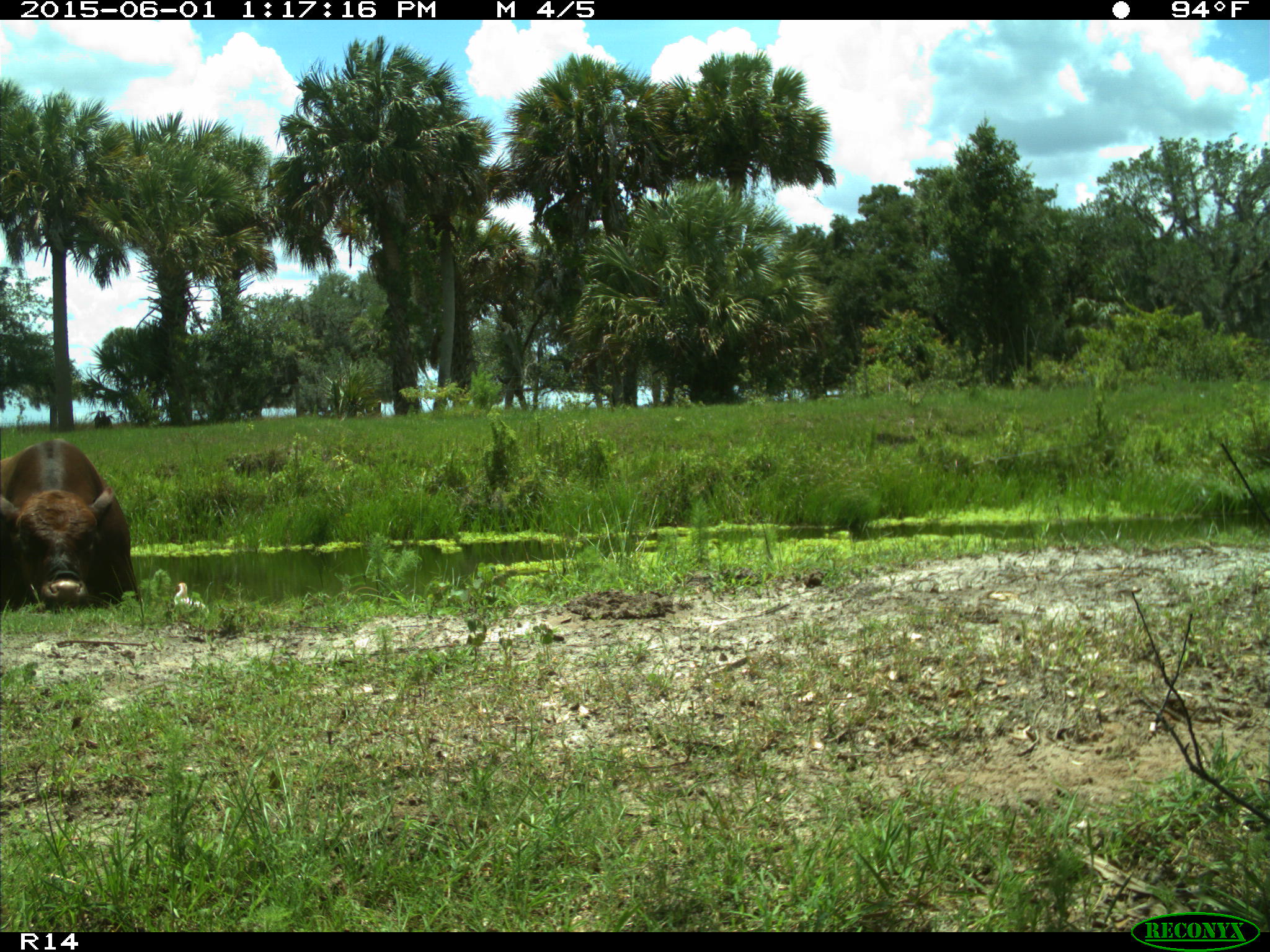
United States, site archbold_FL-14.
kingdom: Animalia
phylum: Chordata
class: Mammalia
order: Artiodactyla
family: Bovidae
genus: Bos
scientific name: Bos taurus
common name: domestic cow